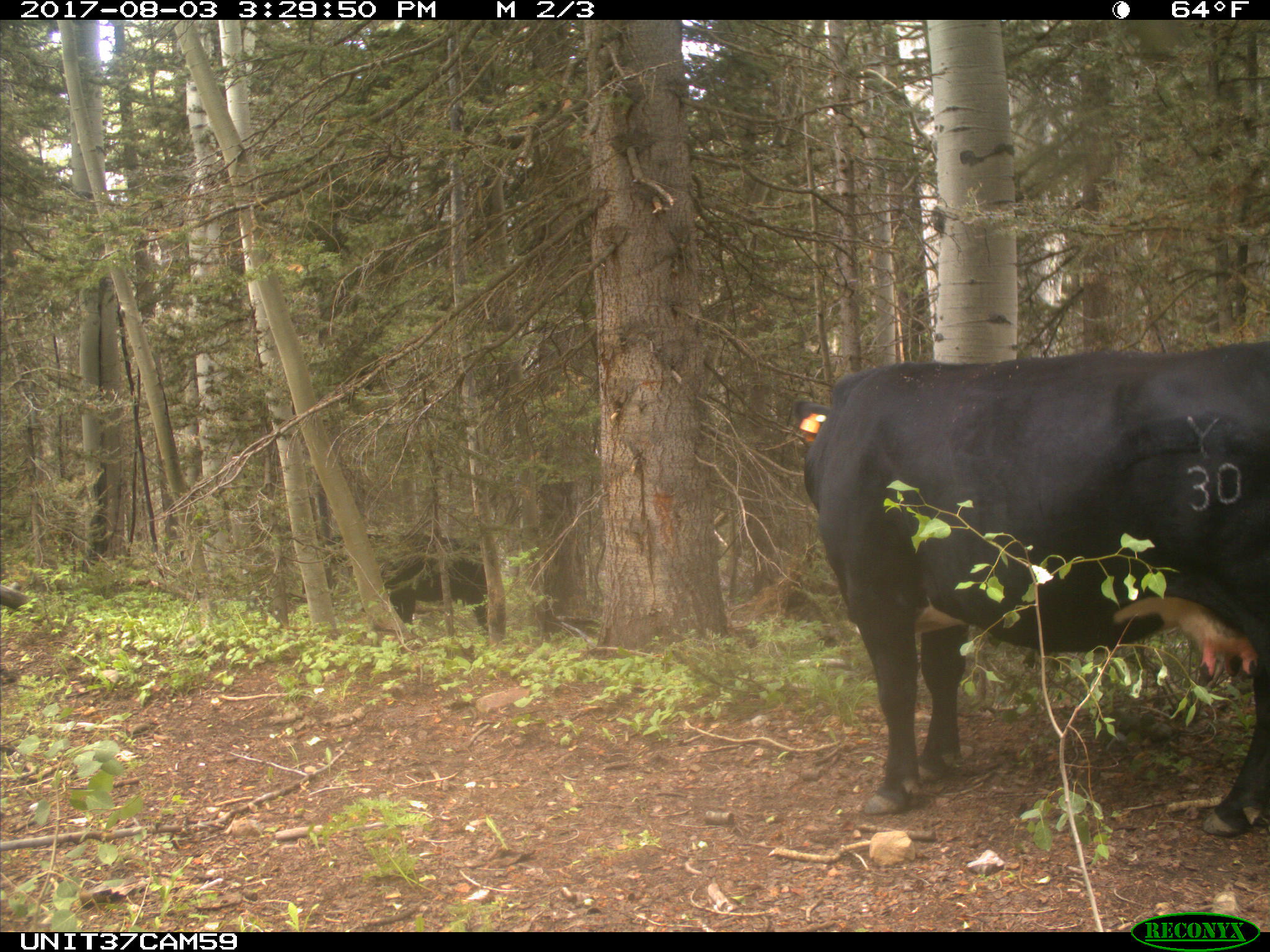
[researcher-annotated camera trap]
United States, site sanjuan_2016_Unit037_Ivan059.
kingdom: Animalia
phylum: Chordata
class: Mammalia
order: Artiodactyla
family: Bovidae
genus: Bos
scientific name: Bos taurus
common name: domestic cow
Bos taurus (domestic cow).